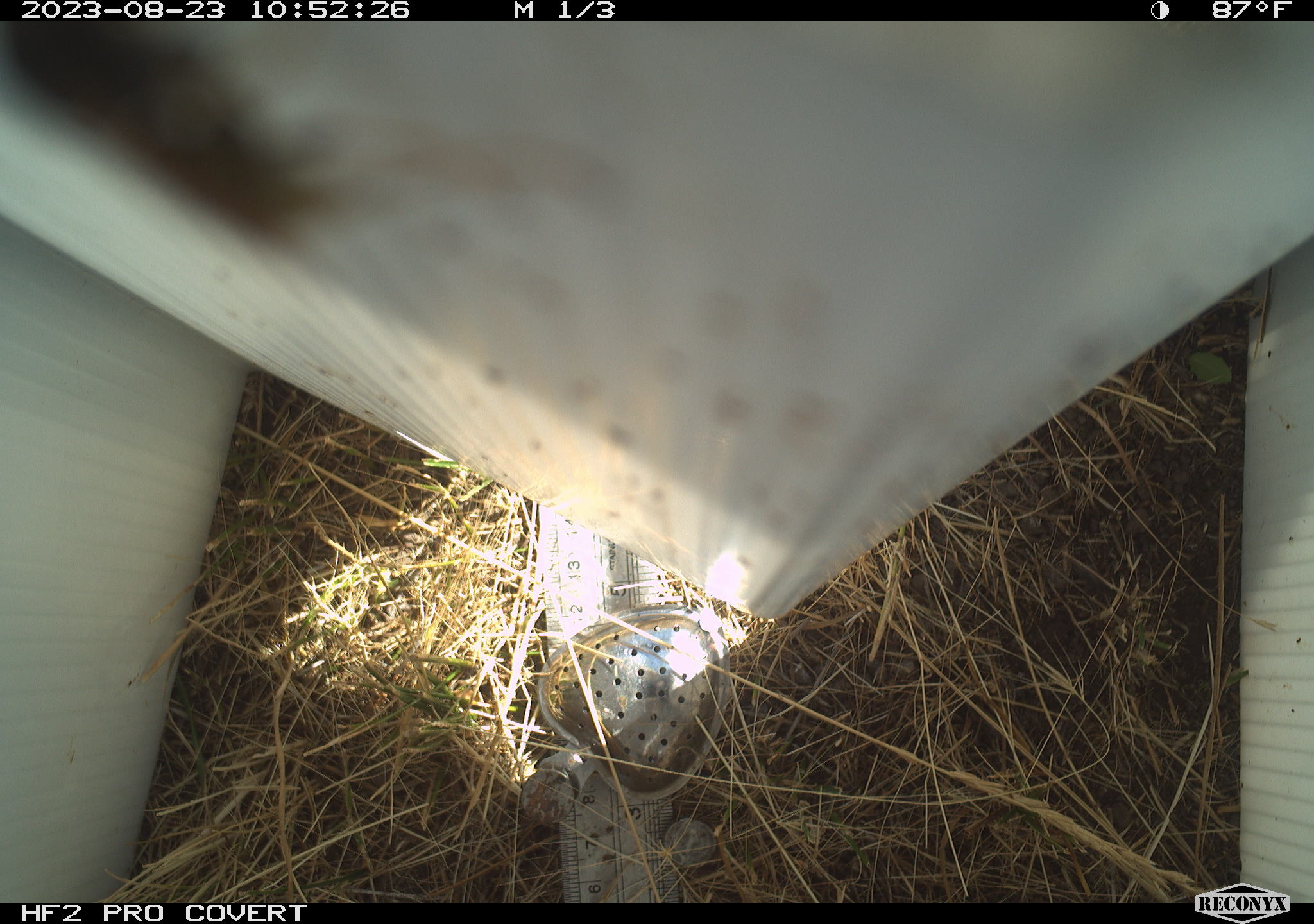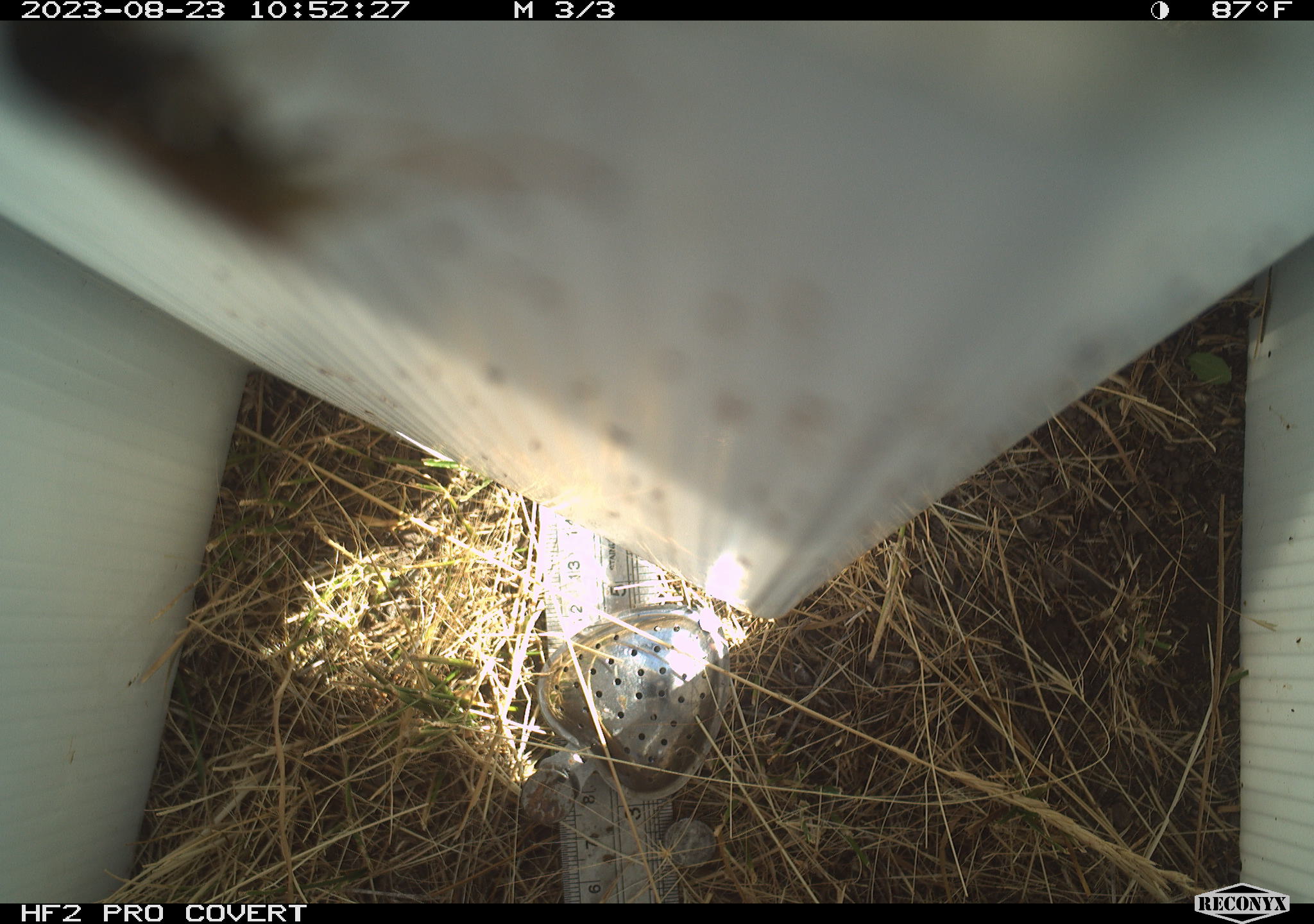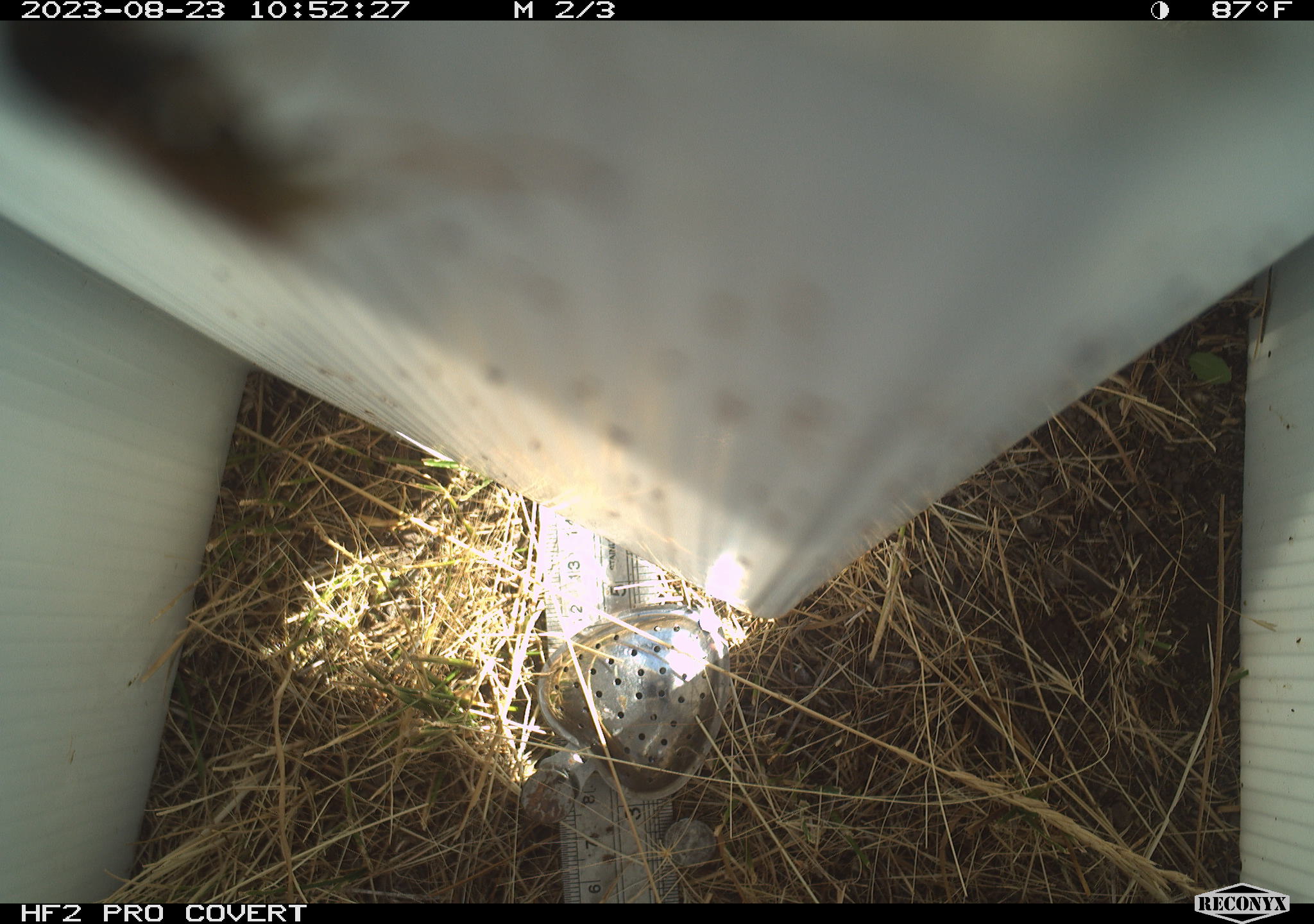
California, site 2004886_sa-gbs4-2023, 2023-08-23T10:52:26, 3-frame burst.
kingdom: Animalia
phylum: Arthropoda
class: Insecta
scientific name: Insecta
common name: insect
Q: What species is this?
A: Insect (Insecta).